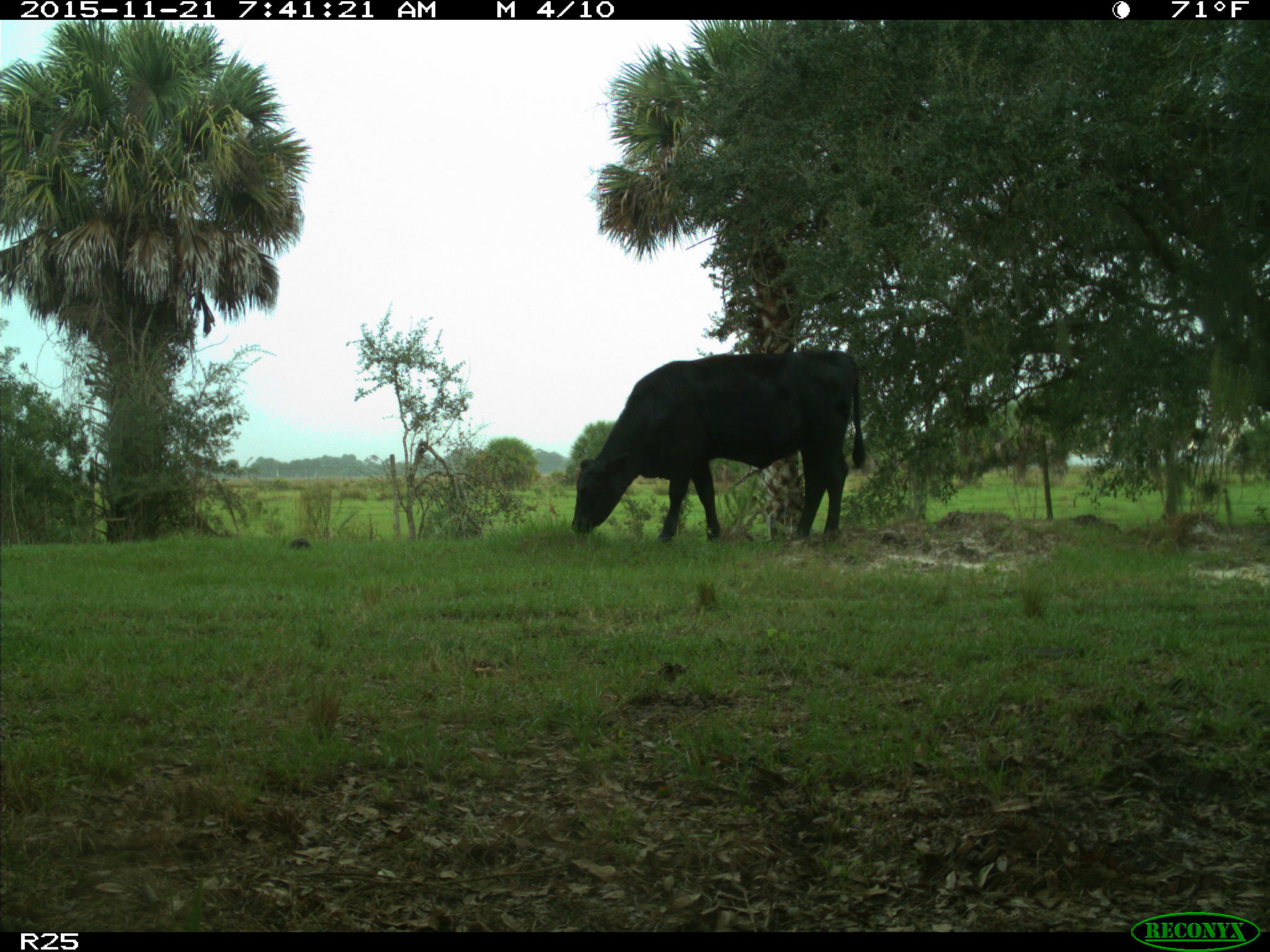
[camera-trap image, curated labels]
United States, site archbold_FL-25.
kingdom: Animalia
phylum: Chordata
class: Mammalia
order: Artiodactyla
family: Bovidae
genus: Bos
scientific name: Bos taurus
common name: domestic cow